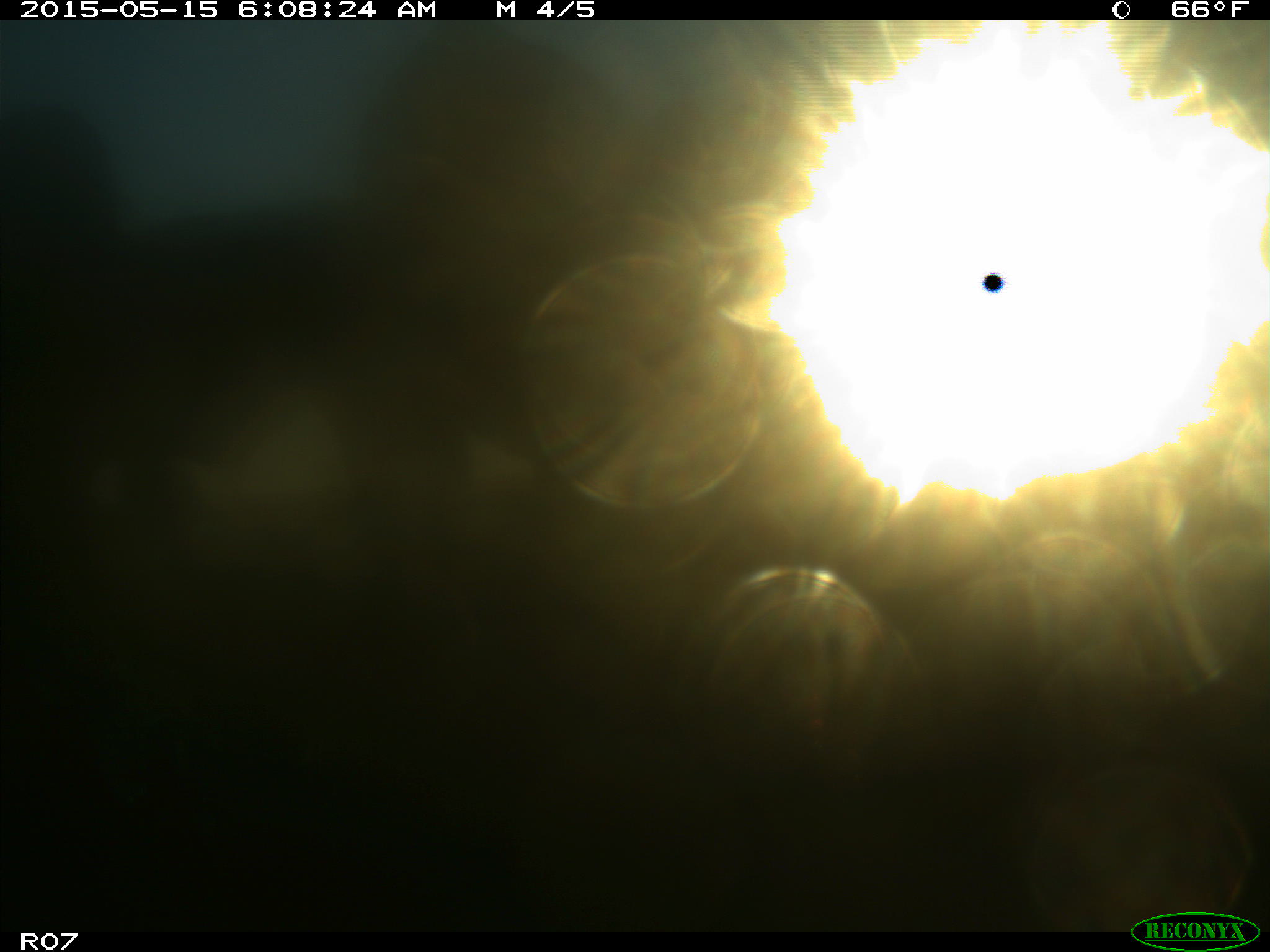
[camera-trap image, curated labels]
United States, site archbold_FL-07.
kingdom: Animalia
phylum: Chordata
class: Mammalia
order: Artiodactyla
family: Bovidae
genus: Bos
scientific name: Bos taurus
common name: domestic cow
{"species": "Bos taurus (domestic cow)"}